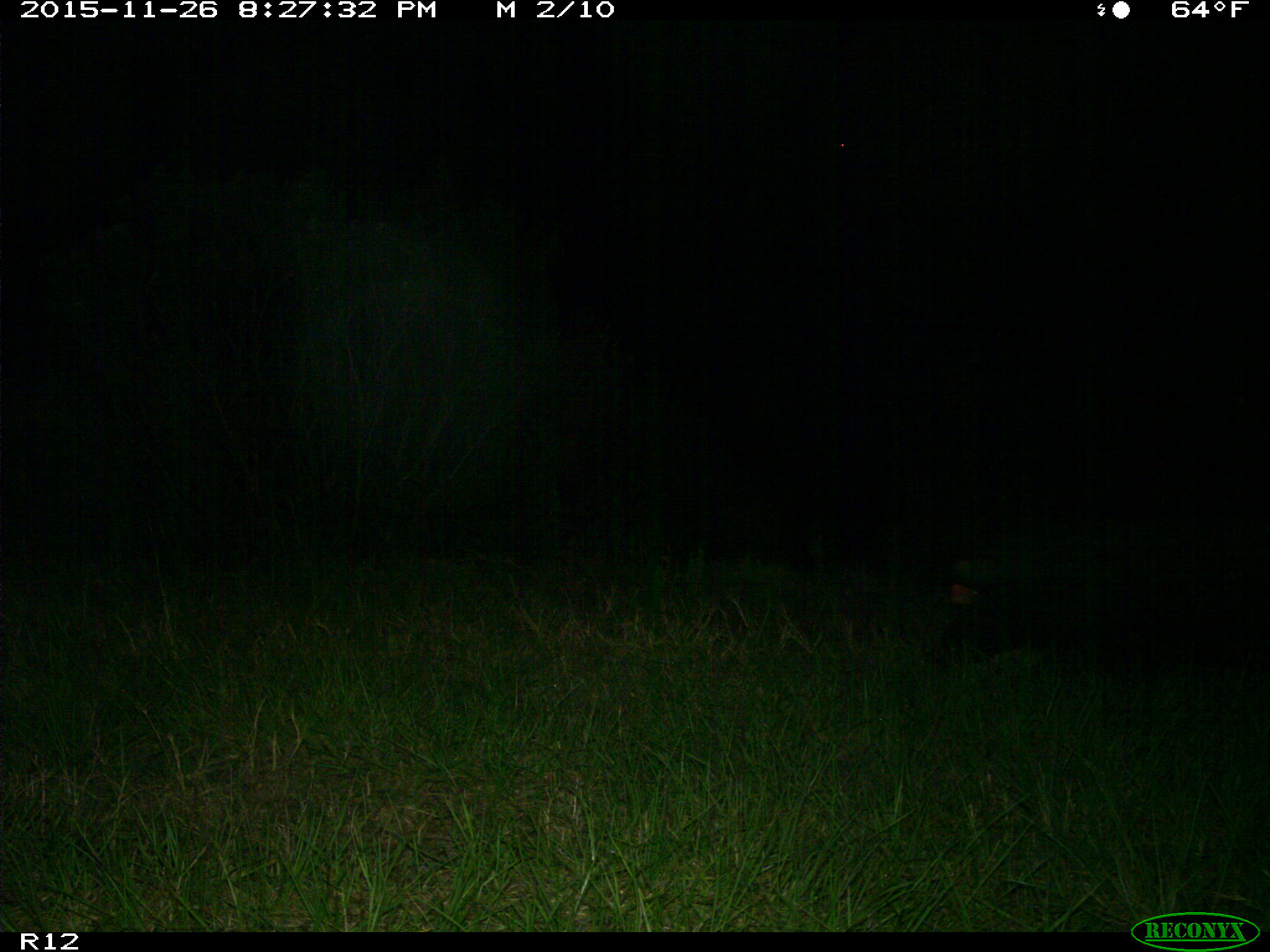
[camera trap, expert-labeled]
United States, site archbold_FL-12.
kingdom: Animalia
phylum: Chordata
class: Mammalia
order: Artiodactyla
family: Suidae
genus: Sus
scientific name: Sus scrofa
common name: wild boar